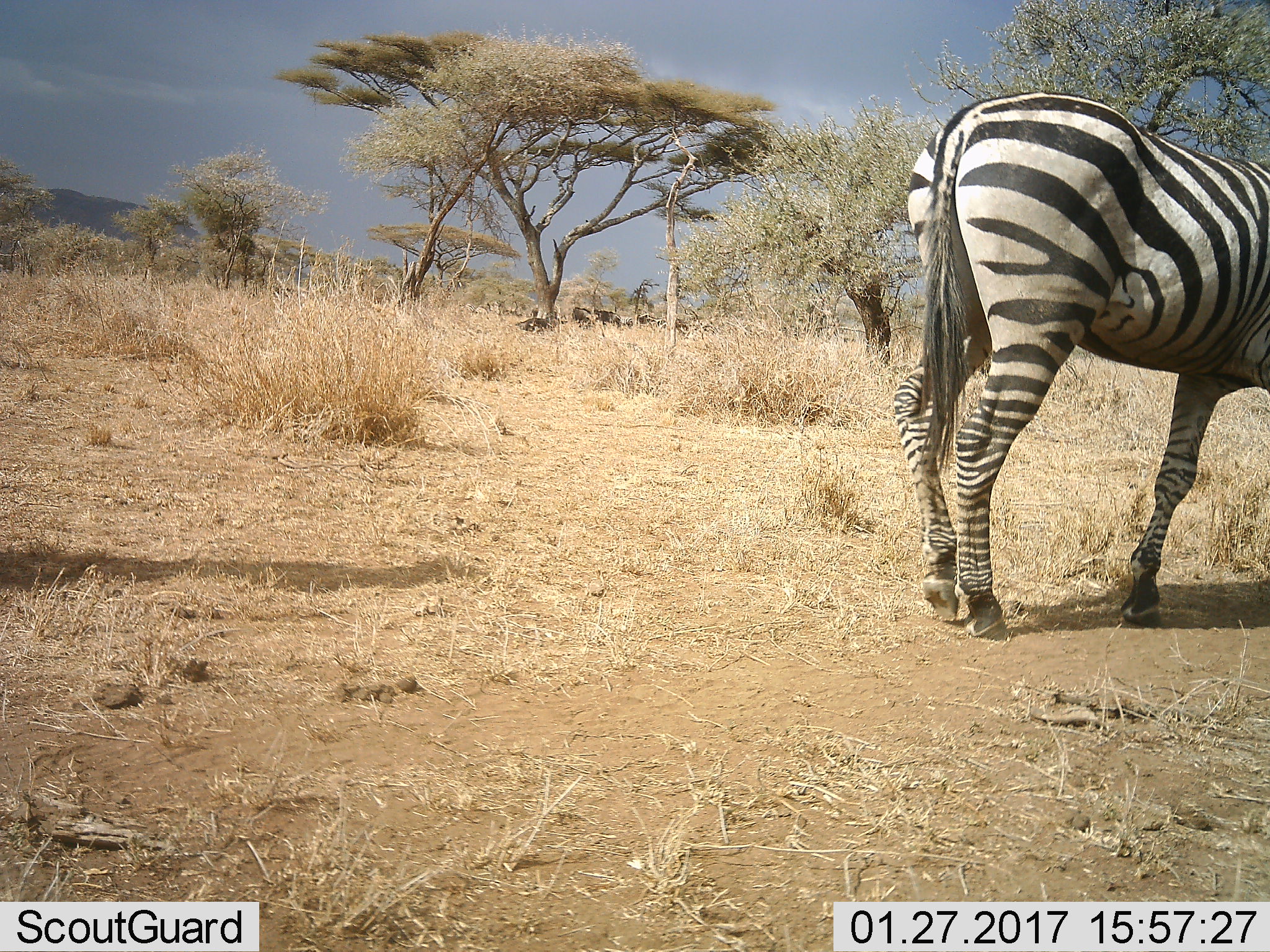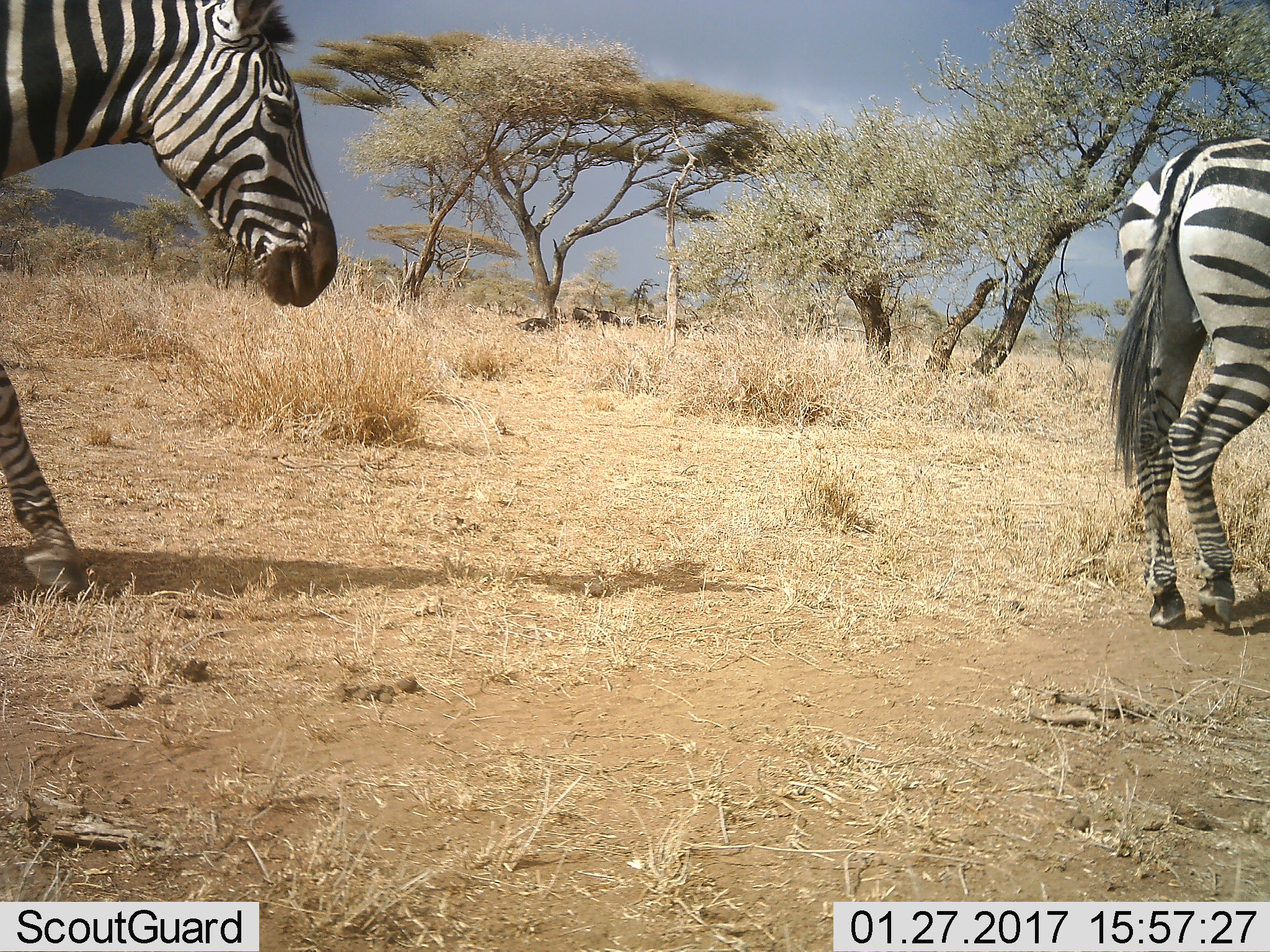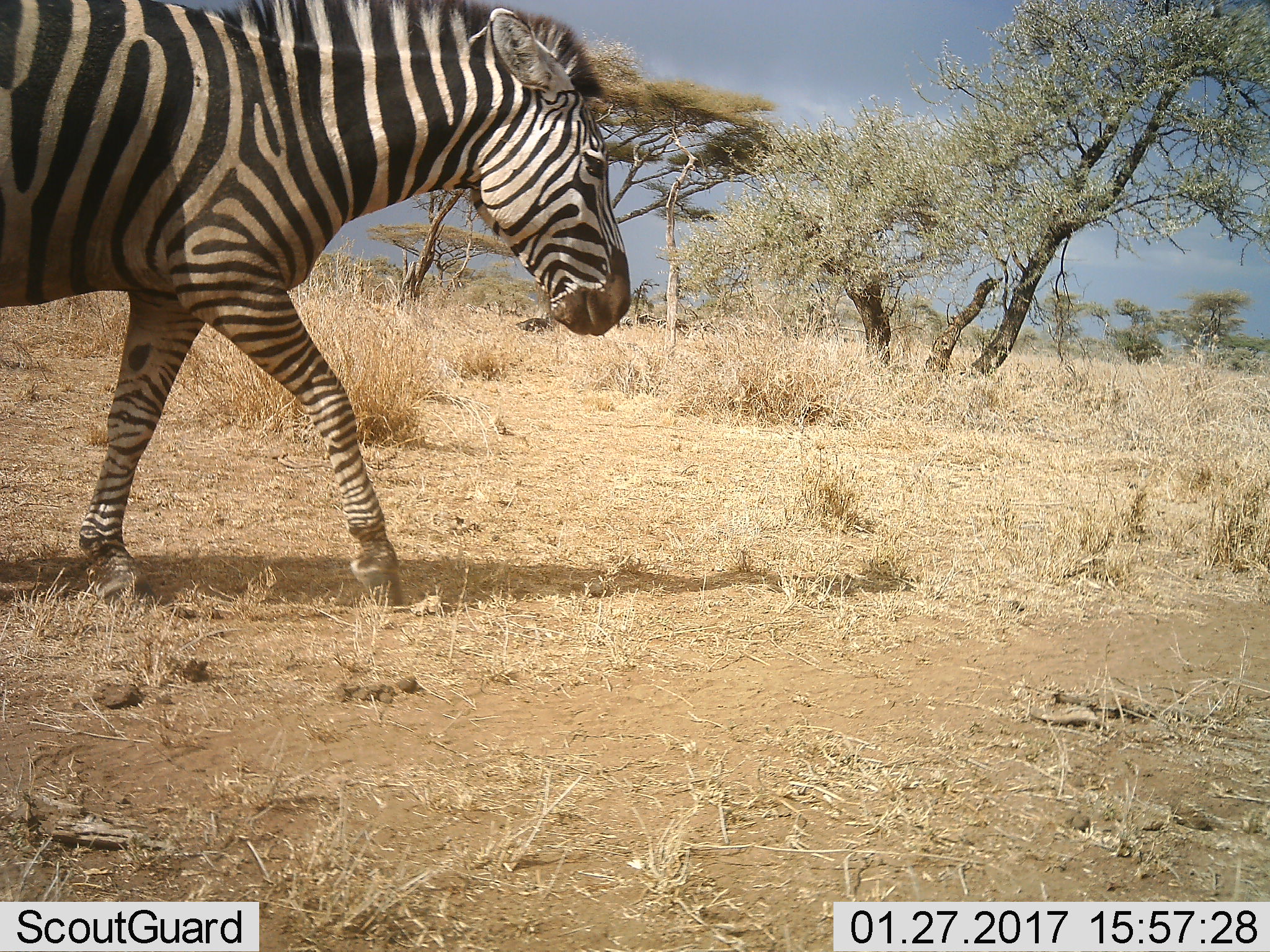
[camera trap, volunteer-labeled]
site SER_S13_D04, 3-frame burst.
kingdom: Animalia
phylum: Chordata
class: Mammalia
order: Perissodactyla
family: Equidae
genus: Equus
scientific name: Equus quagga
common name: plains zebra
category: zebraplains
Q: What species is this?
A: Zebraplains (plains zebra) (Equus quagga).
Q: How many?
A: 2.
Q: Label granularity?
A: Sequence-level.